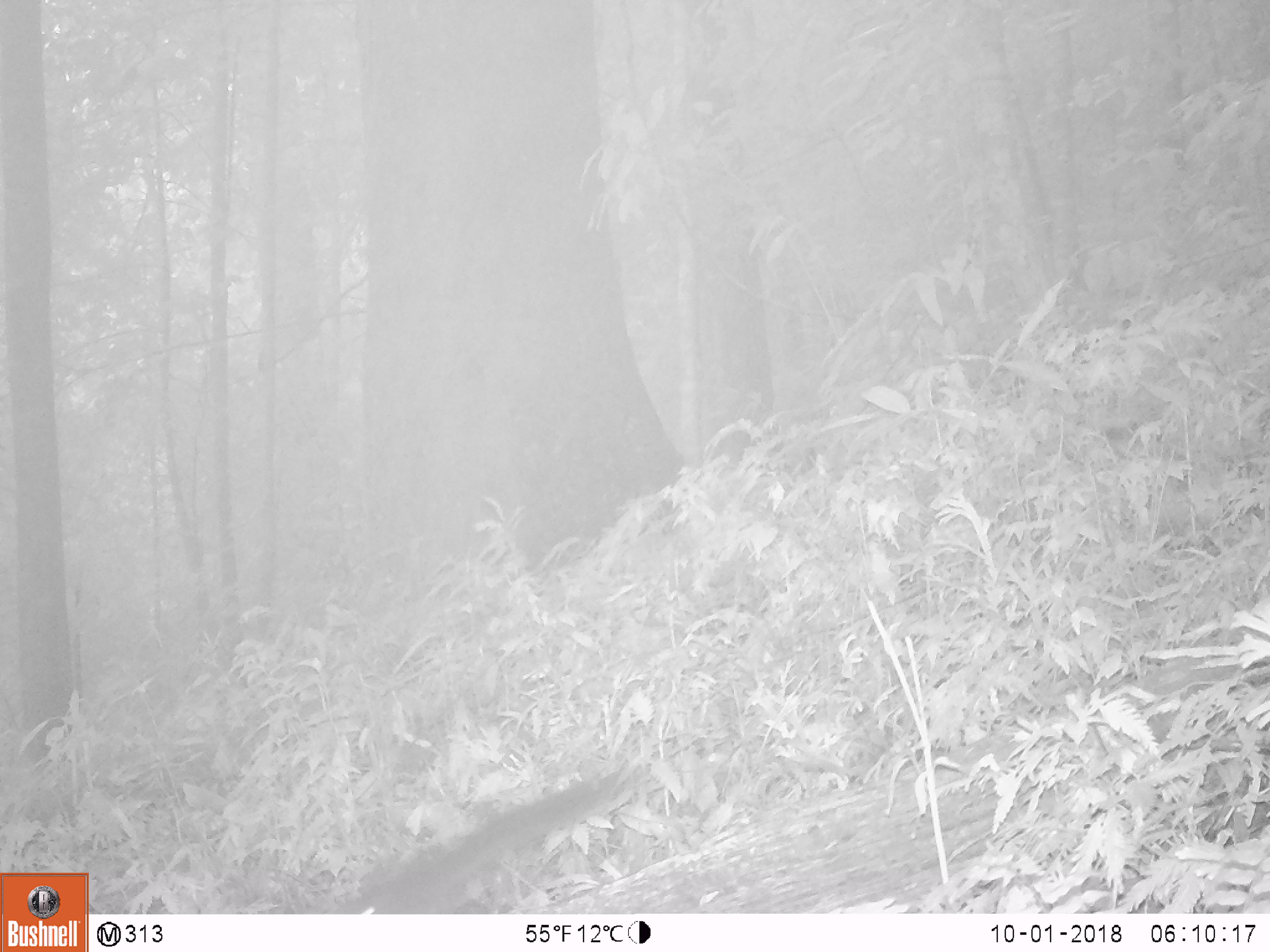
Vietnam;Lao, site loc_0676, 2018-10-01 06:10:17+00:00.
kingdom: Animalia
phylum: Chordata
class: Mammalia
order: Rodentia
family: Sciuridae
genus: Sciurus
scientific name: Sciurus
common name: squirrel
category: unidentified squirrel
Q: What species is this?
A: Unidentified squirrel (squirrel) (Sciurus).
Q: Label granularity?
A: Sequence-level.